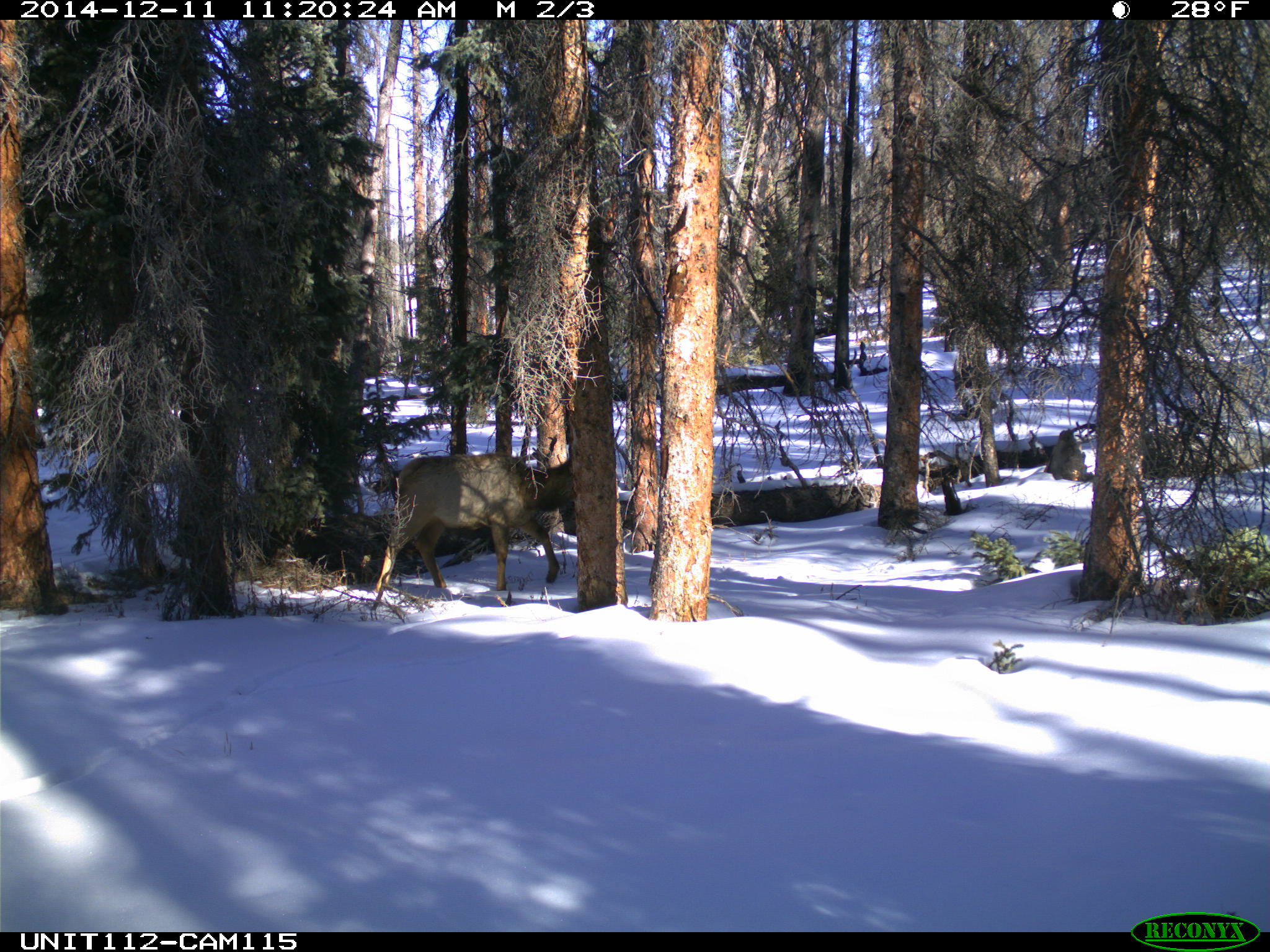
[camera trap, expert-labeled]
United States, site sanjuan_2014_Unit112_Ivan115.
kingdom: Animalia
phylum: Chordata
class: Mammalia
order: Artiodactyla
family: Cervidae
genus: Cervus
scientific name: Cervus elaphus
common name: red deer